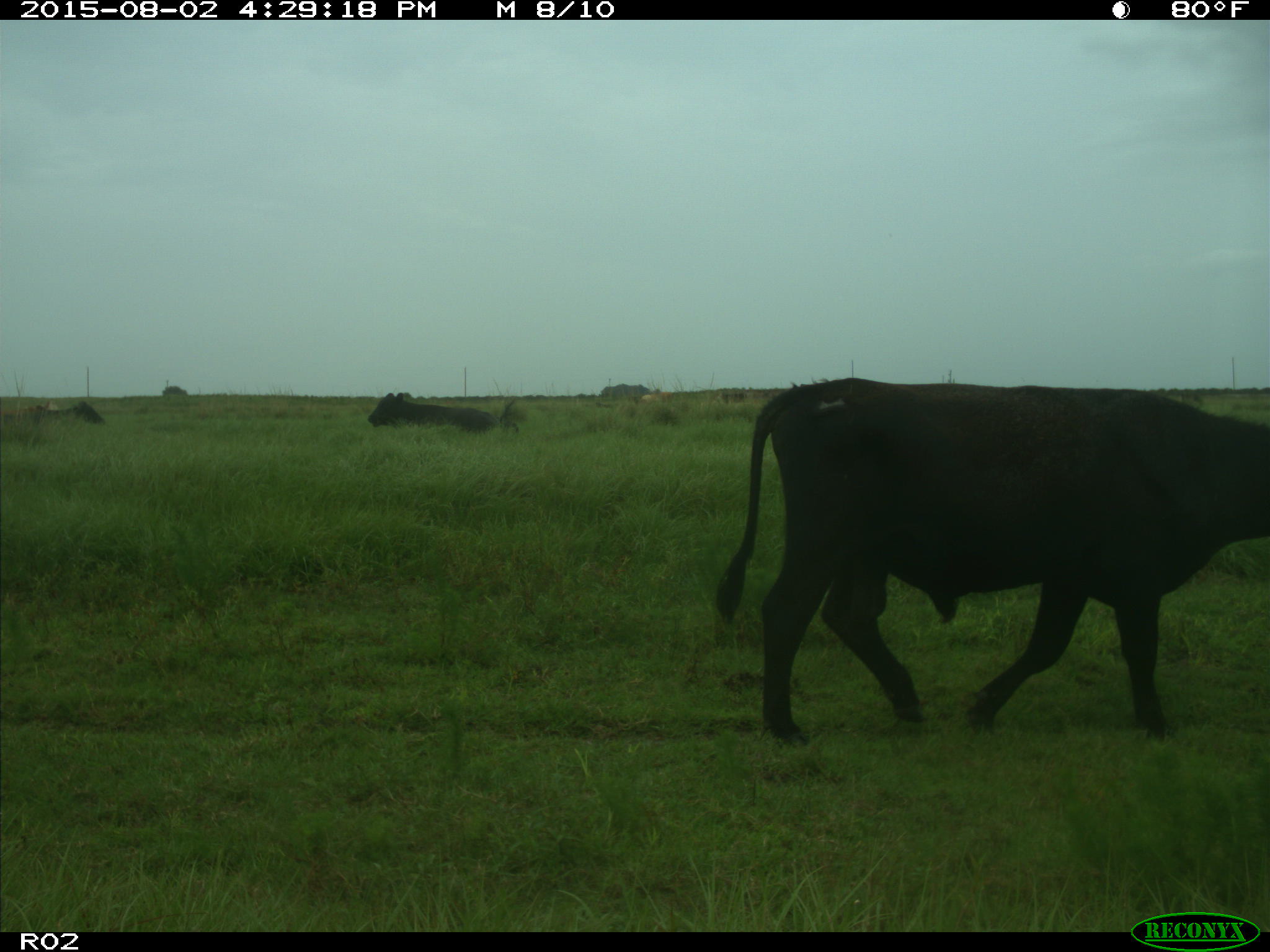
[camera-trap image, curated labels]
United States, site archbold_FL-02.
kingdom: Animalia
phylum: Chordata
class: Mammalia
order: Artiodactyla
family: Bovidae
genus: Bos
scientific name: Bos taurus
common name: domestic cow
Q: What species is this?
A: Bos taurus (domestic cow).